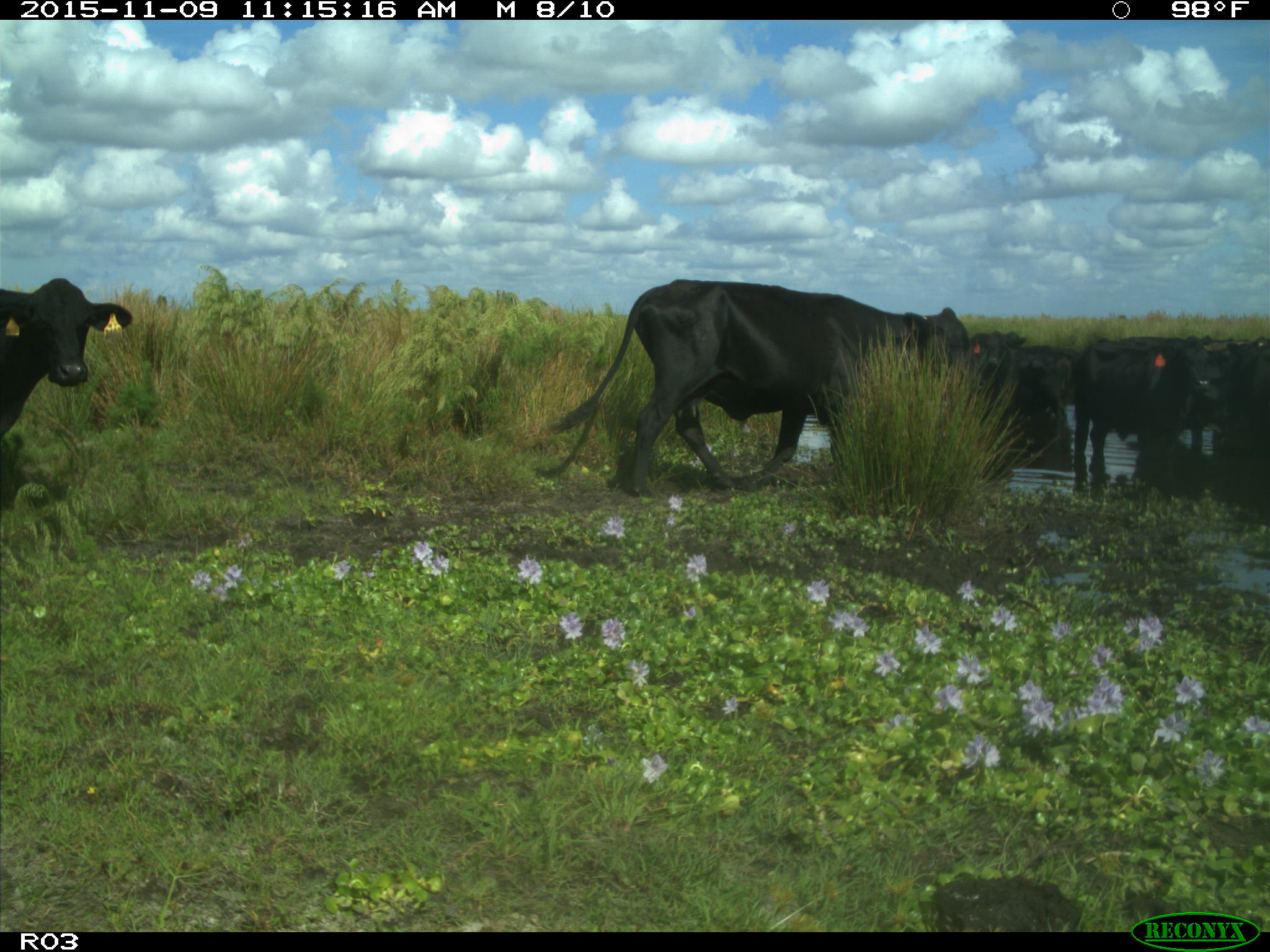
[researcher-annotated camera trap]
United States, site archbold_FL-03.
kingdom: Animalia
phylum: Chordata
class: Mammalia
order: Artiodactyla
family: Bovidae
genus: Bos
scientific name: Bos taurus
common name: domestic cow